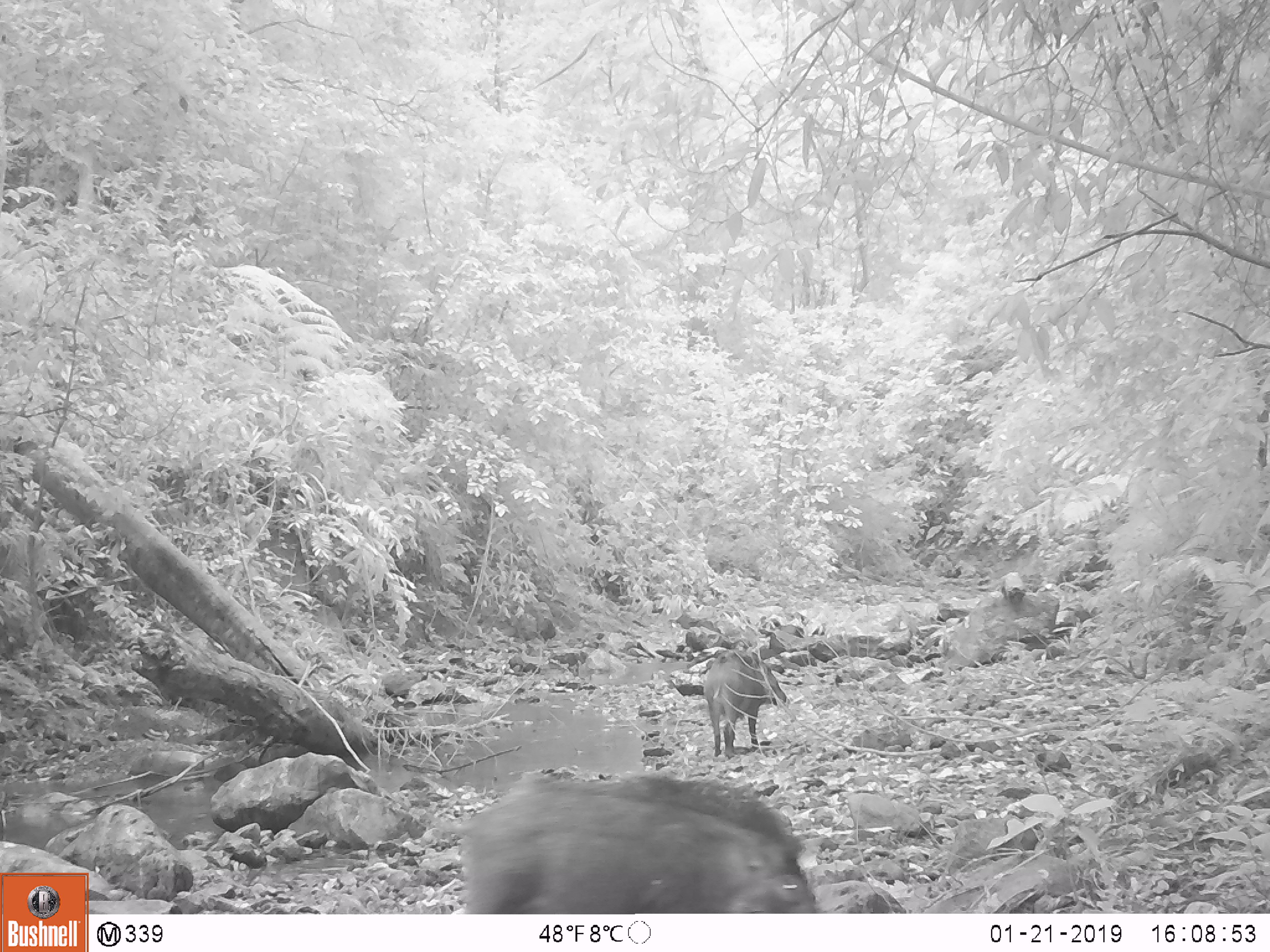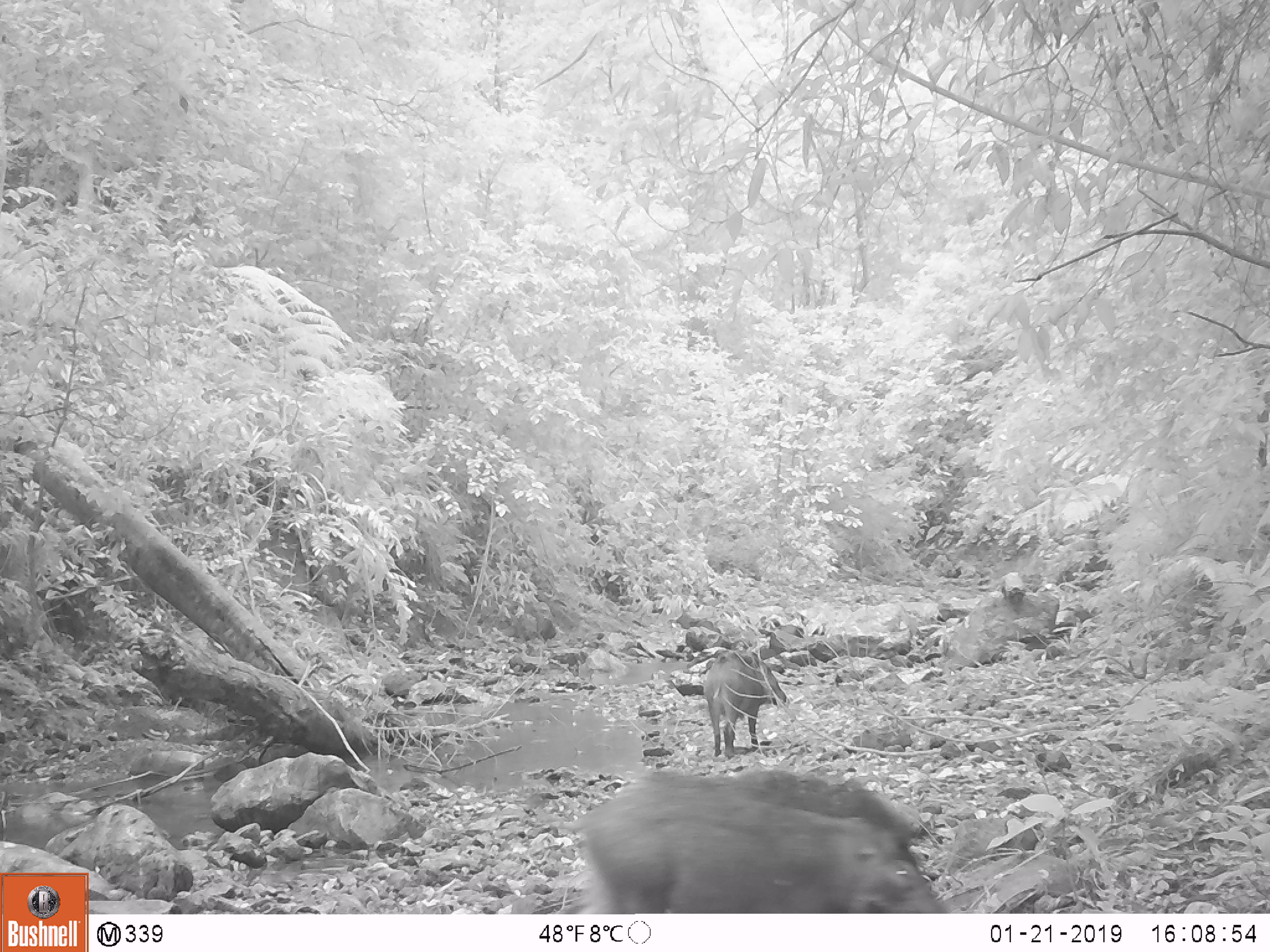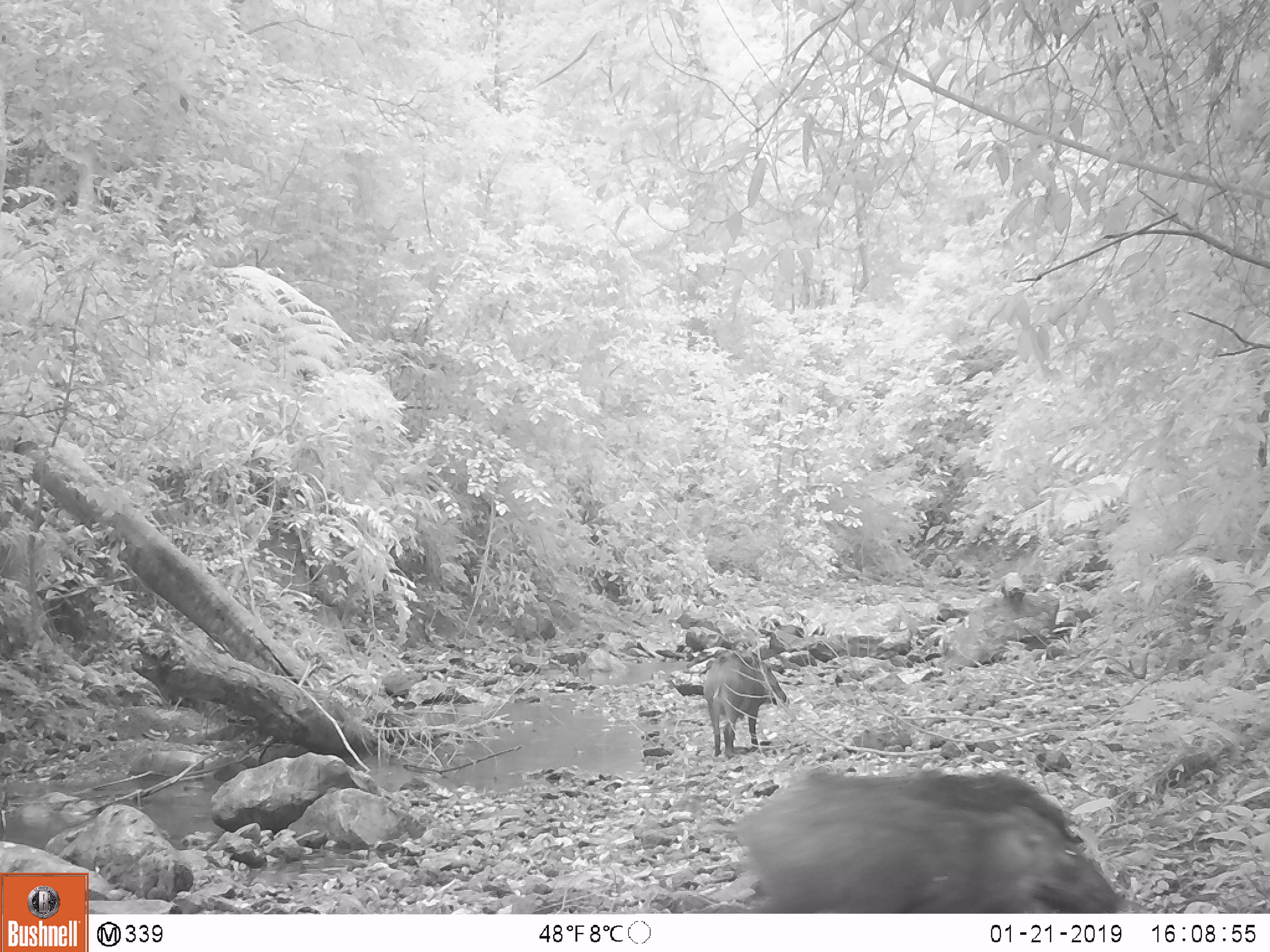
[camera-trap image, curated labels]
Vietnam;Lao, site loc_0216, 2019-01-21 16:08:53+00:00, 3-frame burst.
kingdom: Animalia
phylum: Chordata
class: Mammalia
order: Artiodactyla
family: Suidae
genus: Sus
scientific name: Sus scrofa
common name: eurasian wild pig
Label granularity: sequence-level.